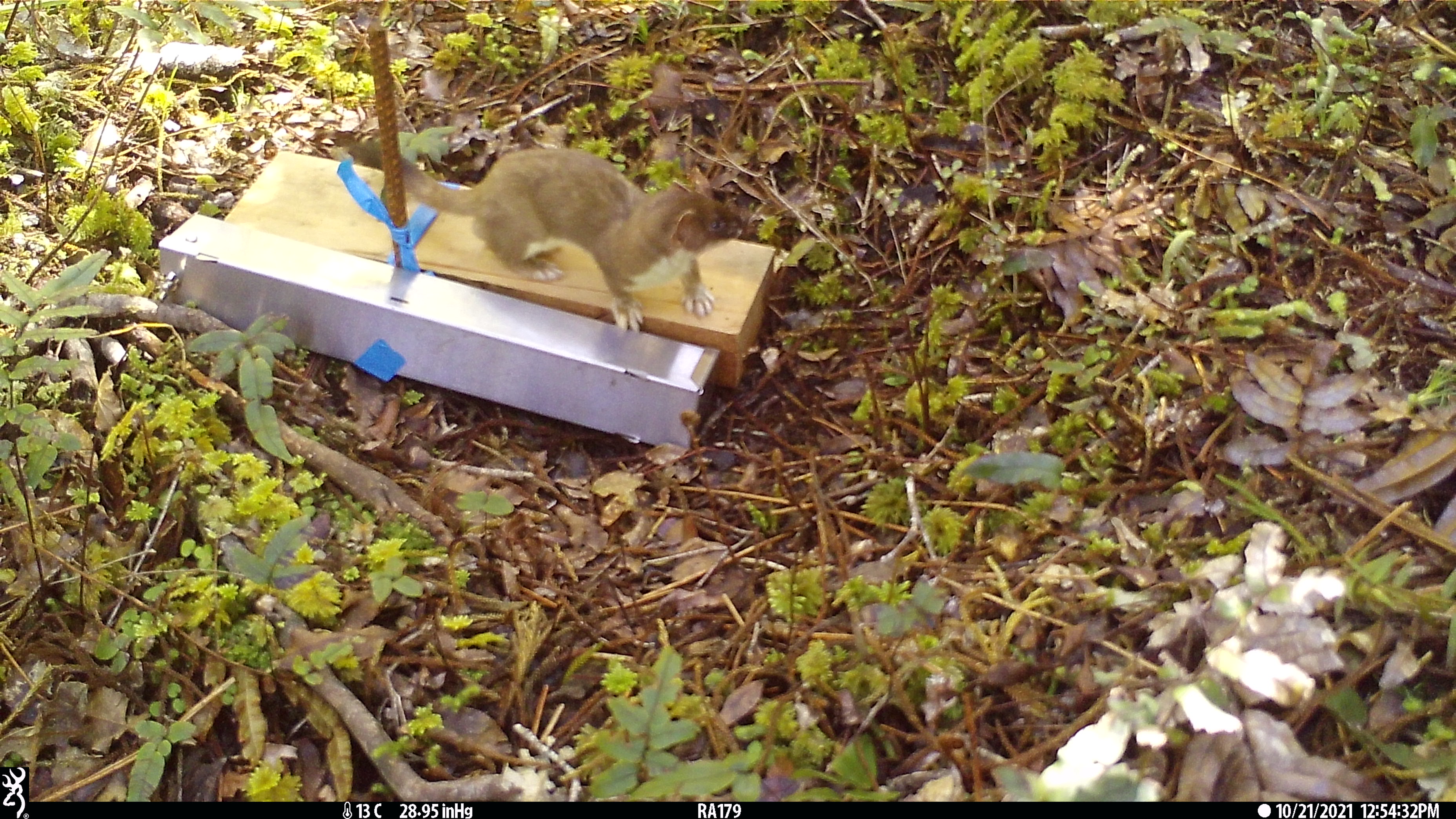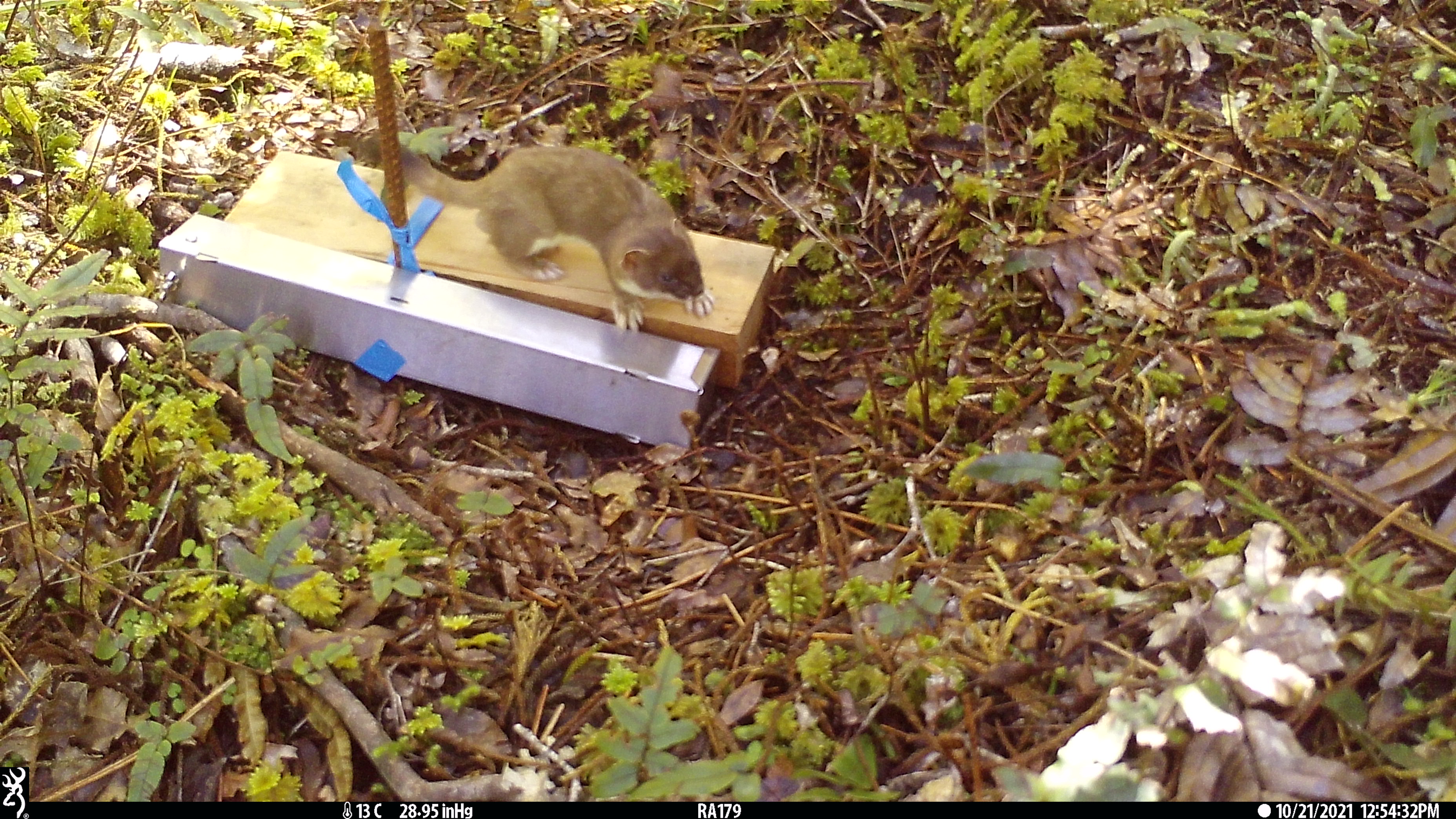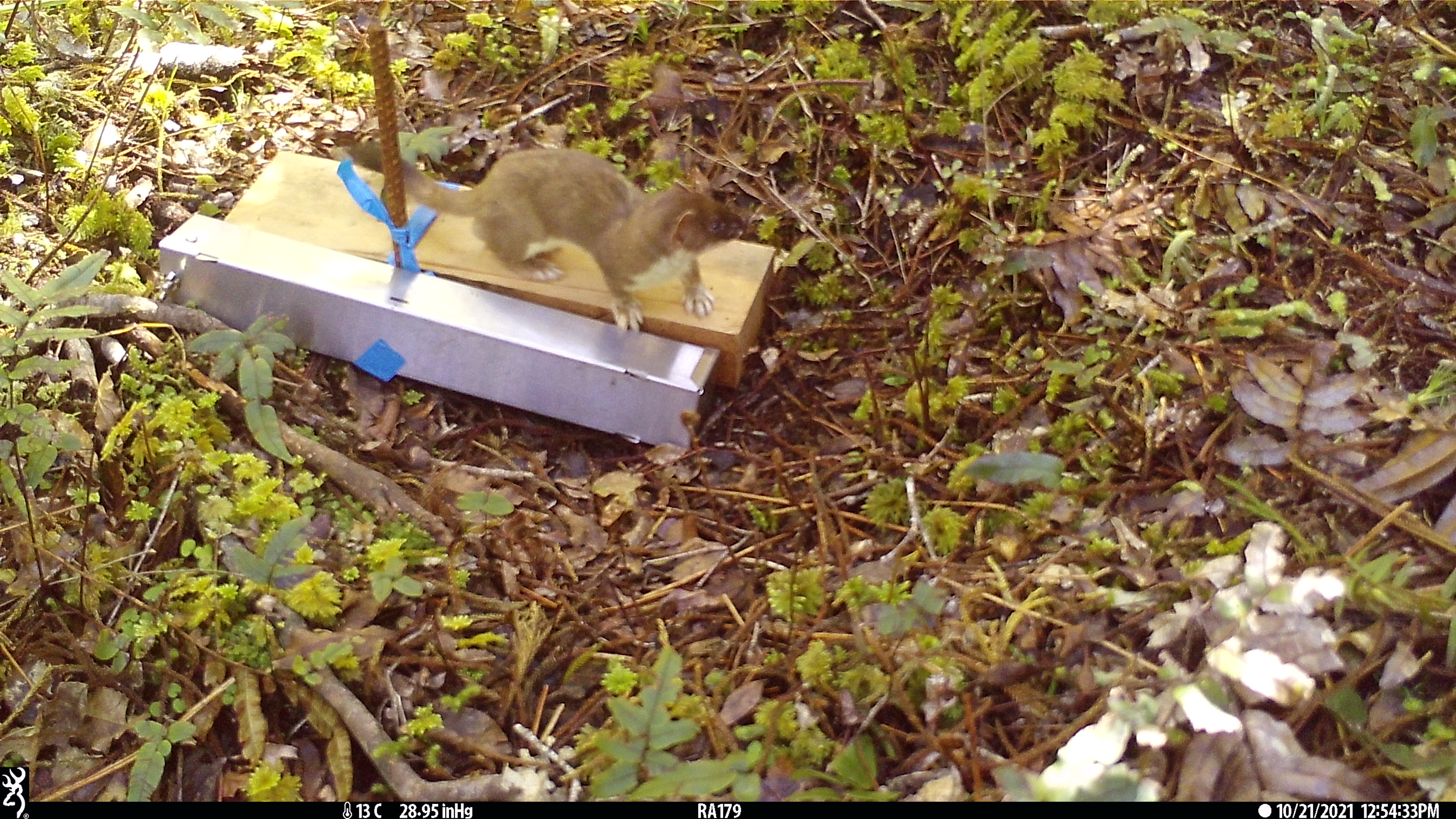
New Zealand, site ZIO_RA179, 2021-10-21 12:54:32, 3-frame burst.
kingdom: Animalia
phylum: Chordata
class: Mammalia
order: Carnivora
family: Mustelidae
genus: Mustela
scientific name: Mustela erminea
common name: stoat